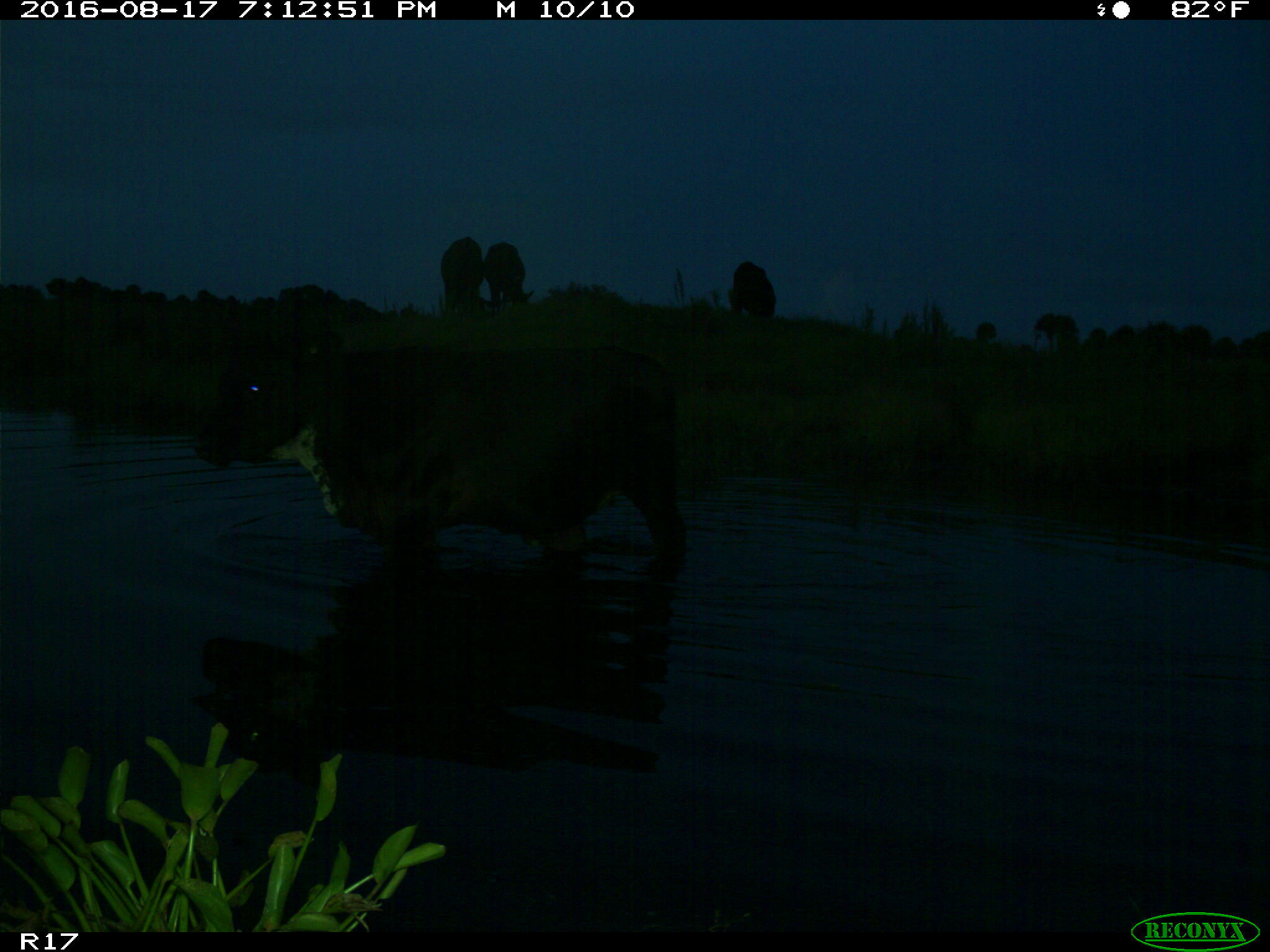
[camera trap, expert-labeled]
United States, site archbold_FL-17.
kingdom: Animalia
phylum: Chordata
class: Mammalia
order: Artiodactyla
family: Bovidae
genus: Bos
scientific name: Bos taurus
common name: domestic cow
Bos taurus (domestic cow).